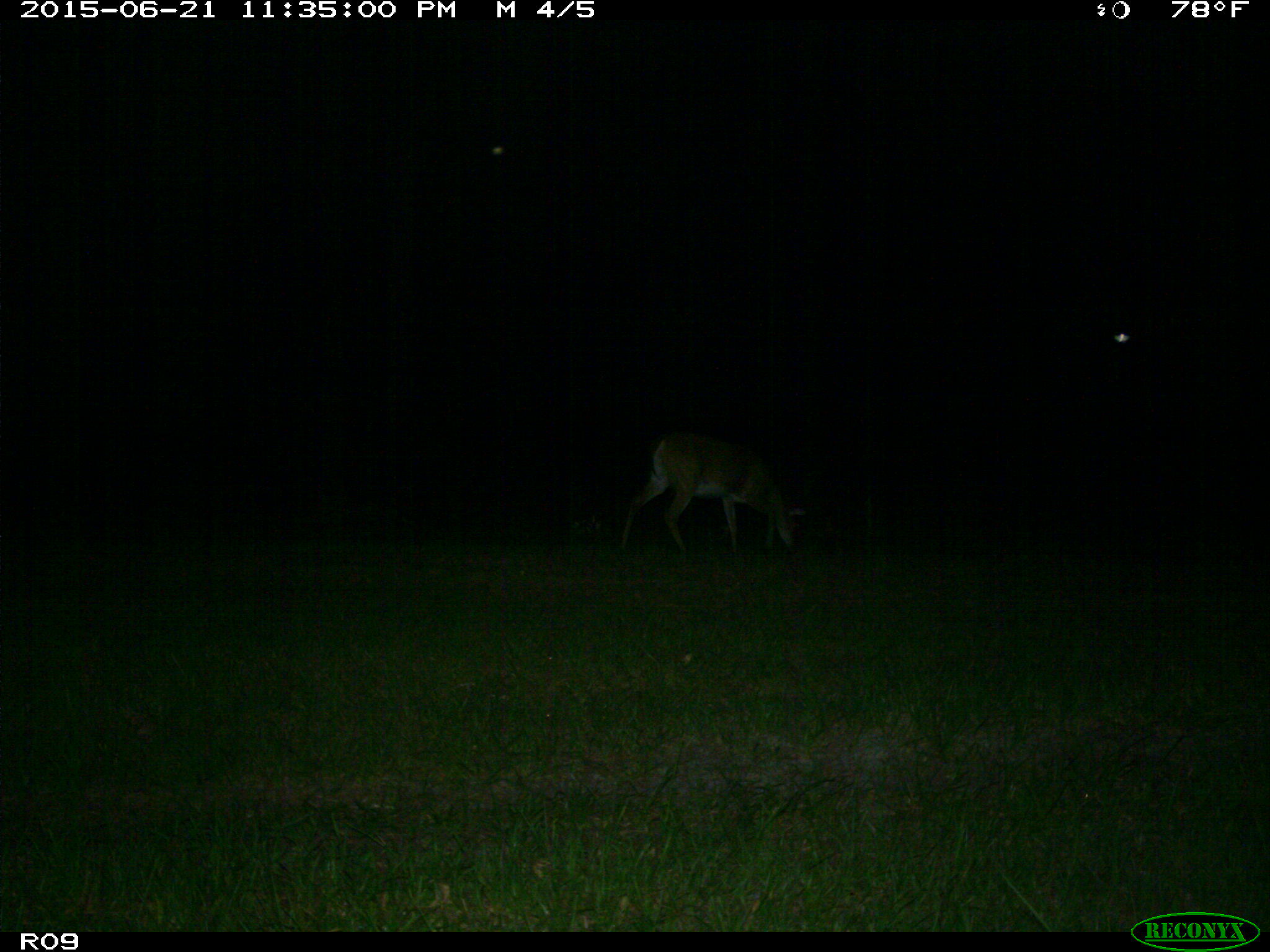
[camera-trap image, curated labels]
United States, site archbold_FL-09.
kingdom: Animalia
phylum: Chordata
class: Mammalia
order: Artiodactyla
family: Cervidae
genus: Odocoileus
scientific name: Odocoileus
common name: deer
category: unidentified deer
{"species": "unidentified deer (deer) (Odocoileus)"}